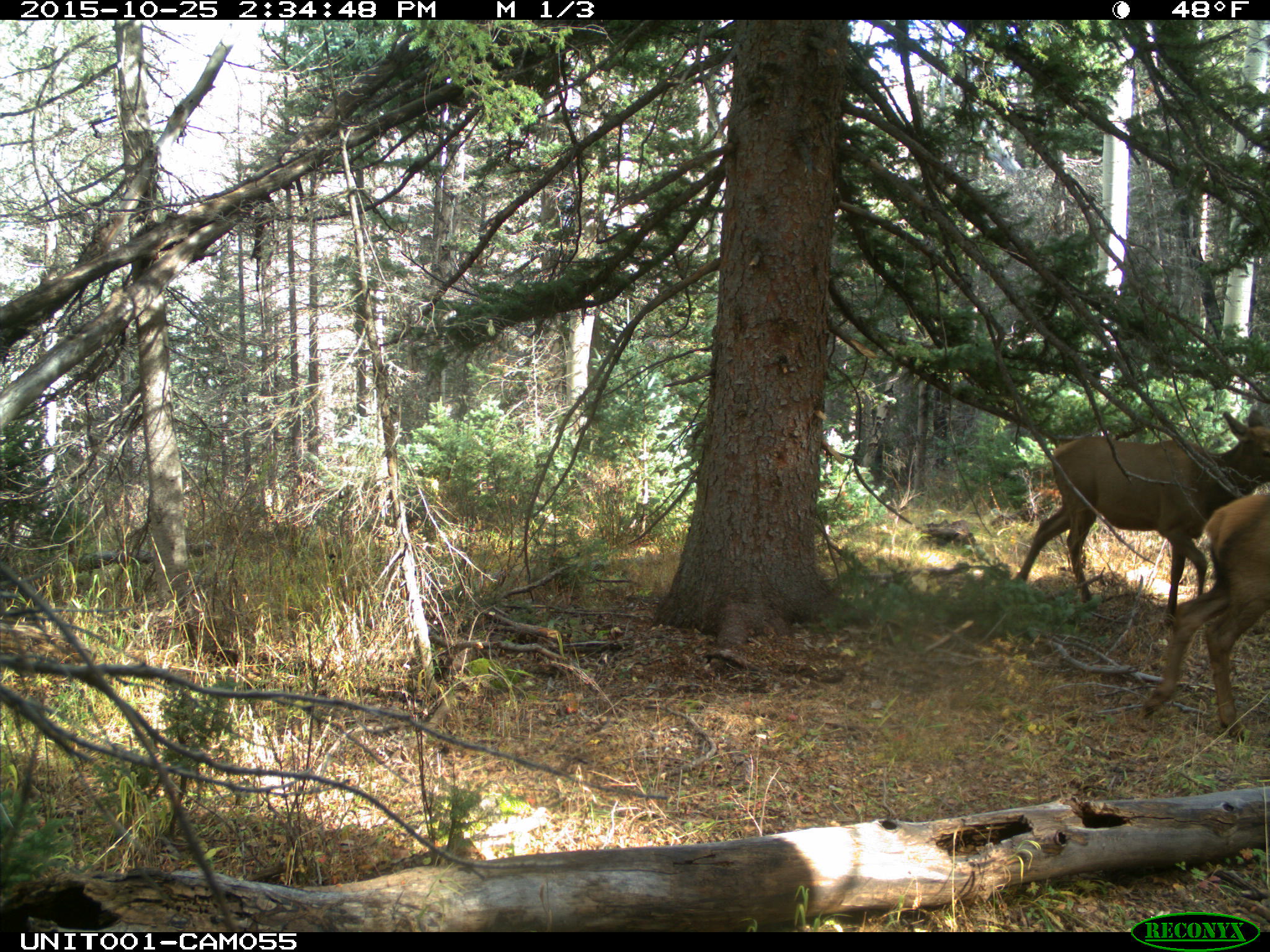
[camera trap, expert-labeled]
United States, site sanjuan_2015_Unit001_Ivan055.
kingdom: Animalia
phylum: Chordata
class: Mammalia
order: Artiodactyla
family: Cervidae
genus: Cervus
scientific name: Cervus elaphus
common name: red deer